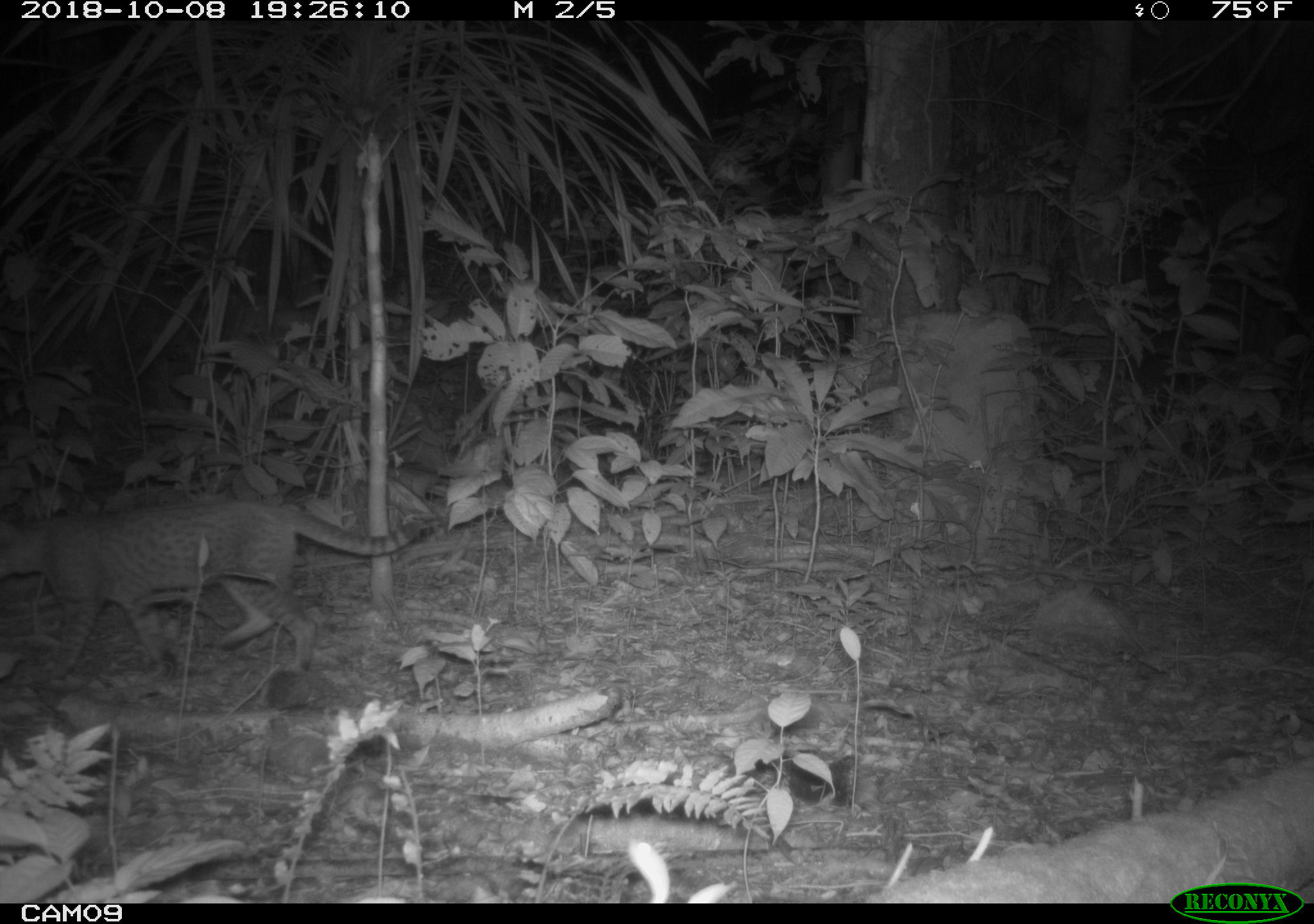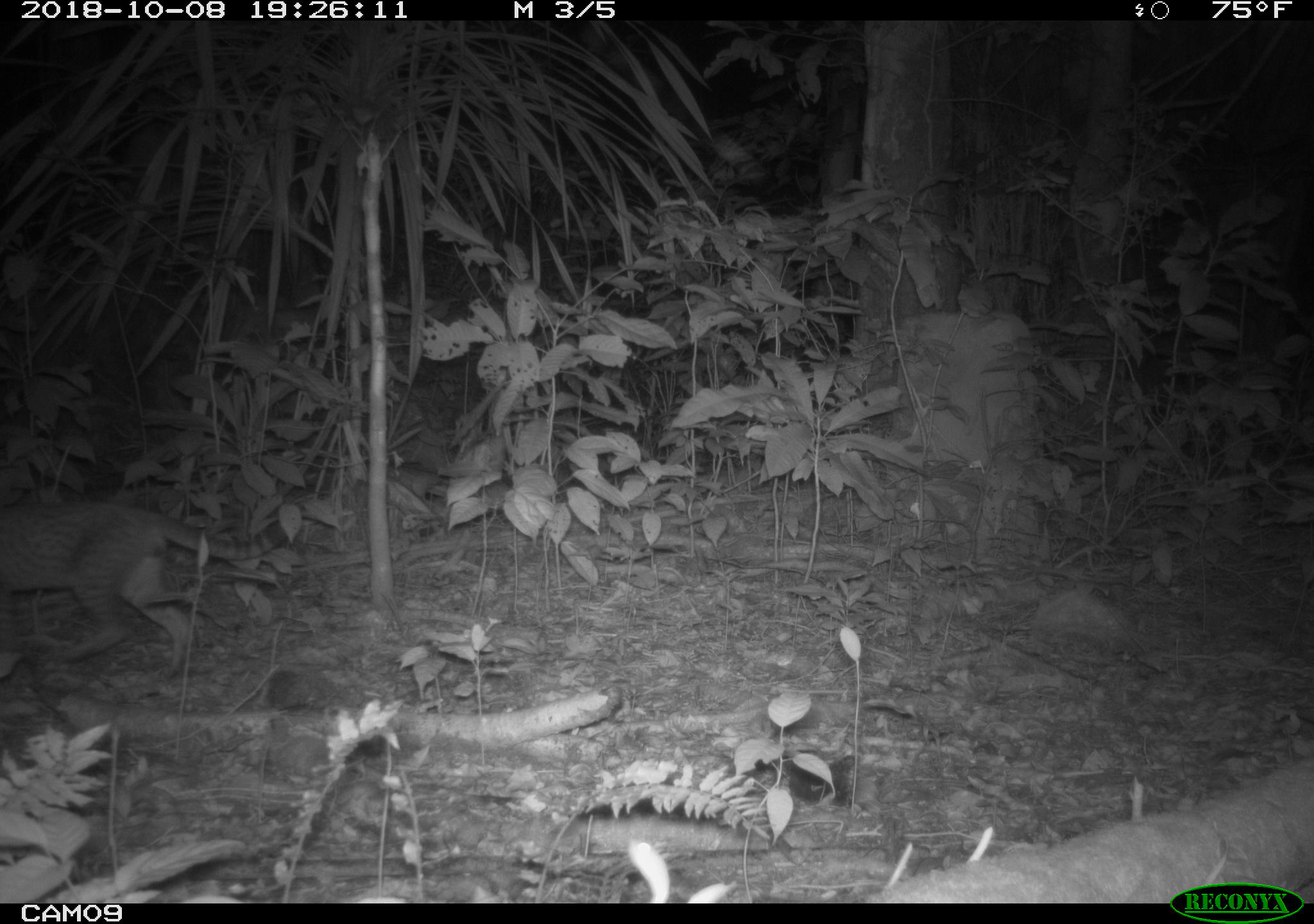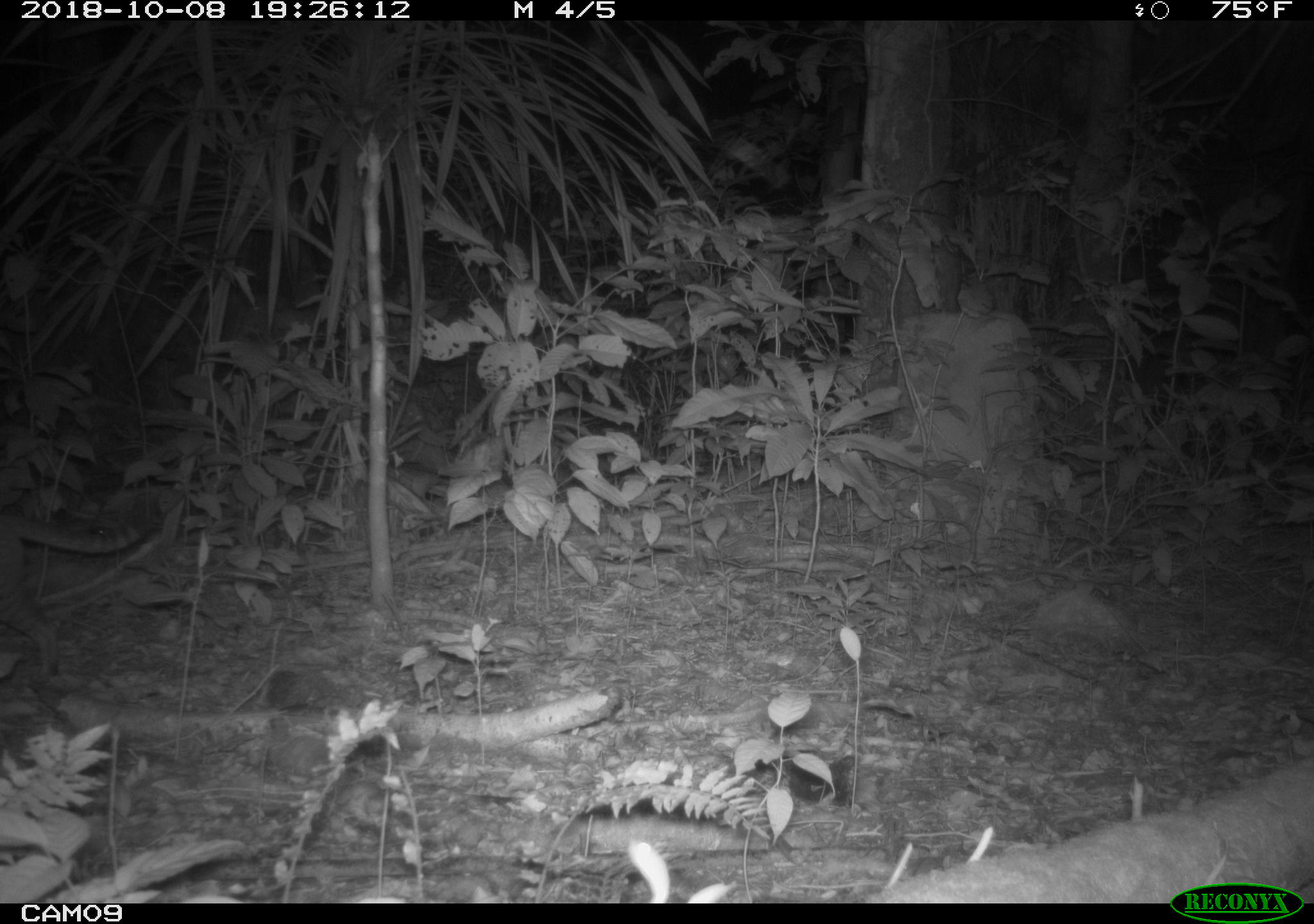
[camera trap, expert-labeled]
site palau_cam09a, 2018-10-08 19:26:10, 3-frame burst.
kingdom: Animalia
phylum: Chordata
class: Mammalia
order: Carnivora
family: Felidae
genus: Felis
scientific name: Felis catus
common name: cat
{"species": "cat (Felis catus)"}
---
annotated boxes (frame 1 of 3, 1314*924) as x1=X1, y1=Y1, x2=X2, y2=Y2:
cat: x1=0, y1=495, x2=448, y2=685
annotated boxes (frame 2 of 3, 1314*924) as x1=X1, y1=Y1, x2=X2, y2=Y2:
cat: x1=1, y1=496, x2=352, y2=681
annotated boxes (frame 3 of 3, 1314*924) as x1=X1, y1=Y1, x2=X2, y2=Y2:
cat: x1=0, y1=502, x2=151, y2=613